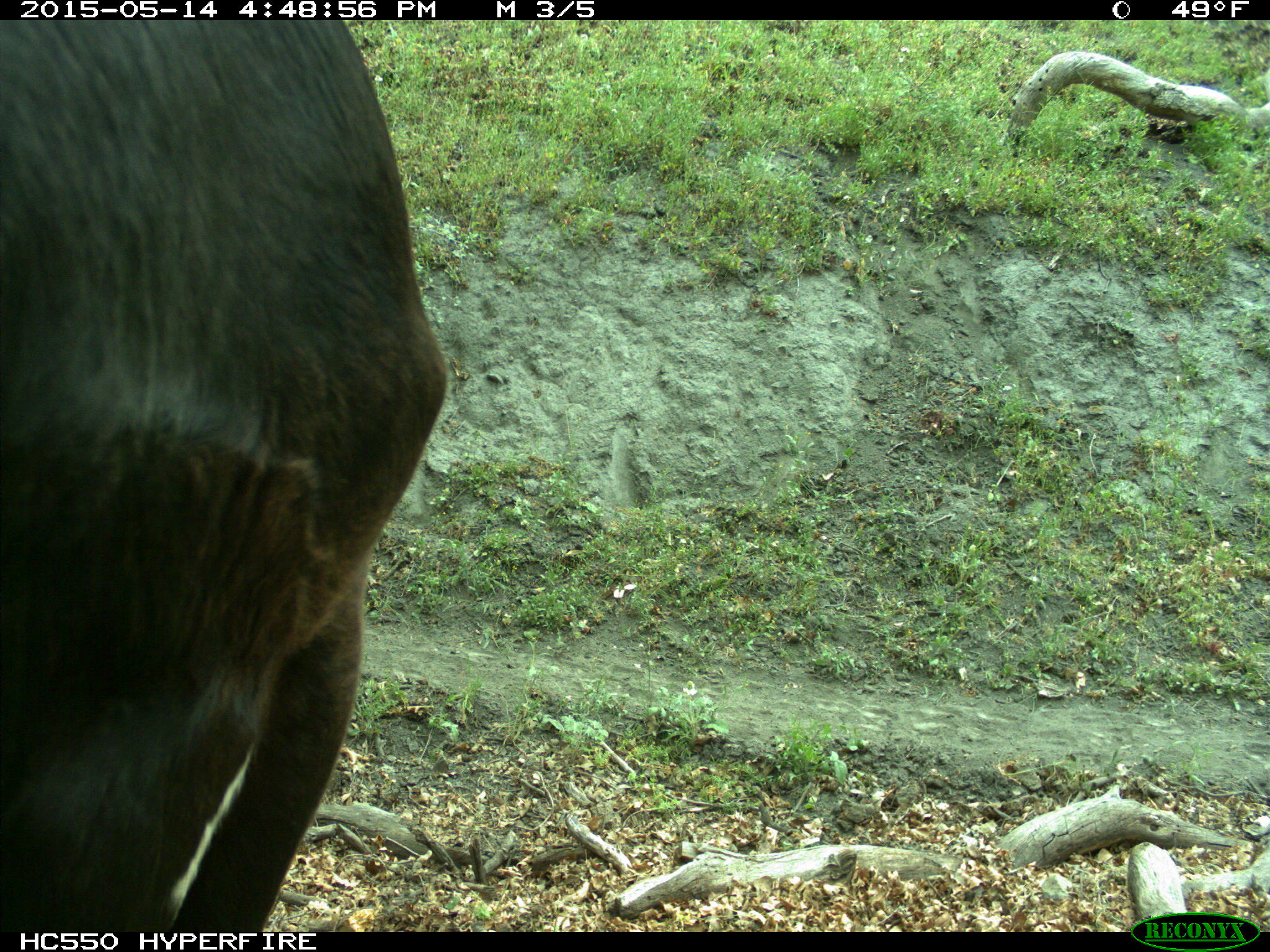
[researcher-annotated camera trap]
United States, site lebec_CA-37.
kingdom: Animalia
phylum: Chordata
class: Mammalia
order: Artiodactyla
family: Bovidae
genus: Bos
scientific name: Bos taurus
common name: domestic cow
Bos taurus (domestic cow).